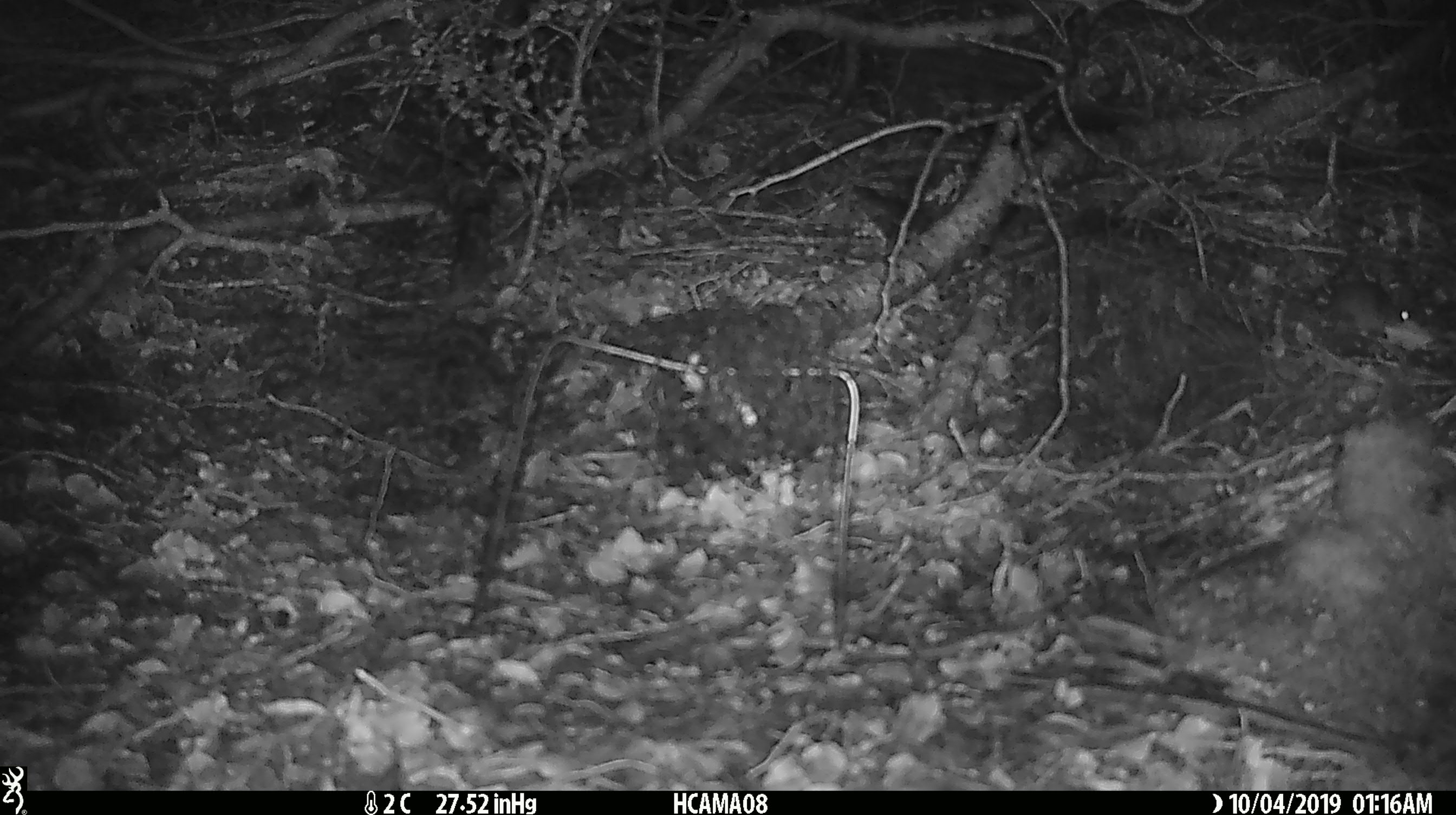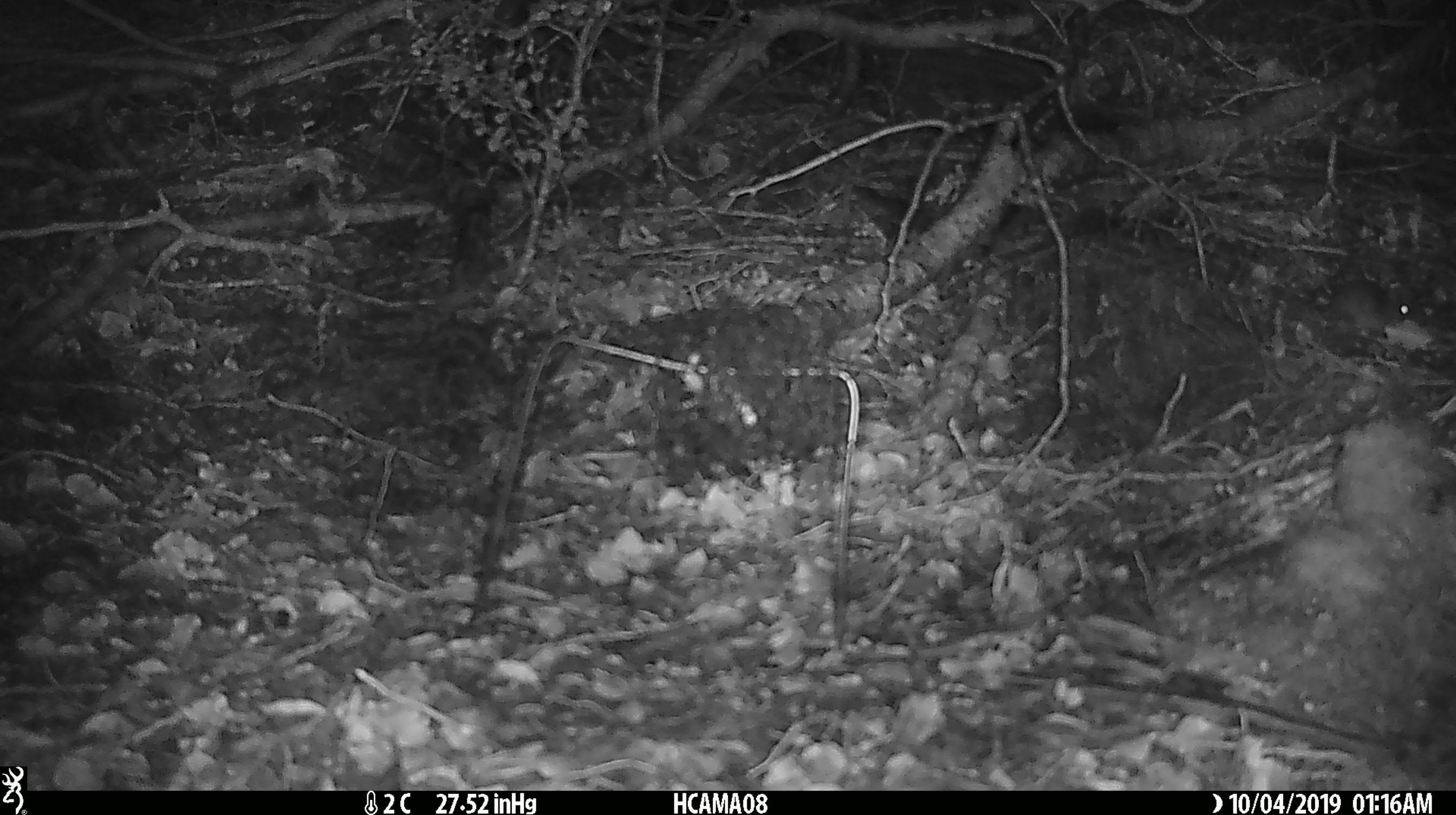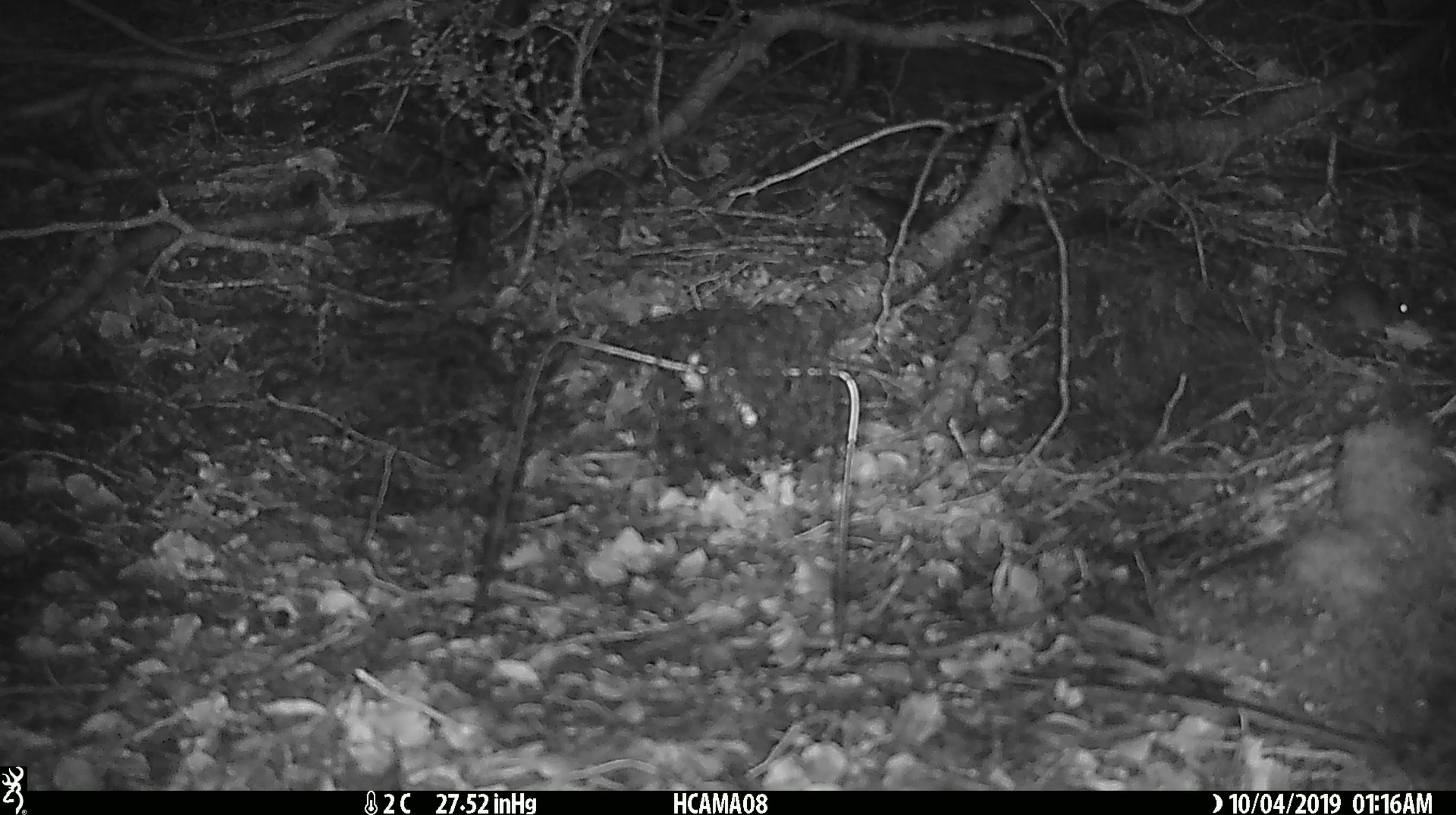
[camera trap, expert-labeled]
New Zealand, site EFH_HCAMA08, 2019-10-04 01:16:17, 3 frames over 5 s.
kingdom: Animalia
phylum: Chordata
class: Mammalia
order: Rodentia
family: Muridae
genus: Mus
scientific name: Mus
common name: mouse